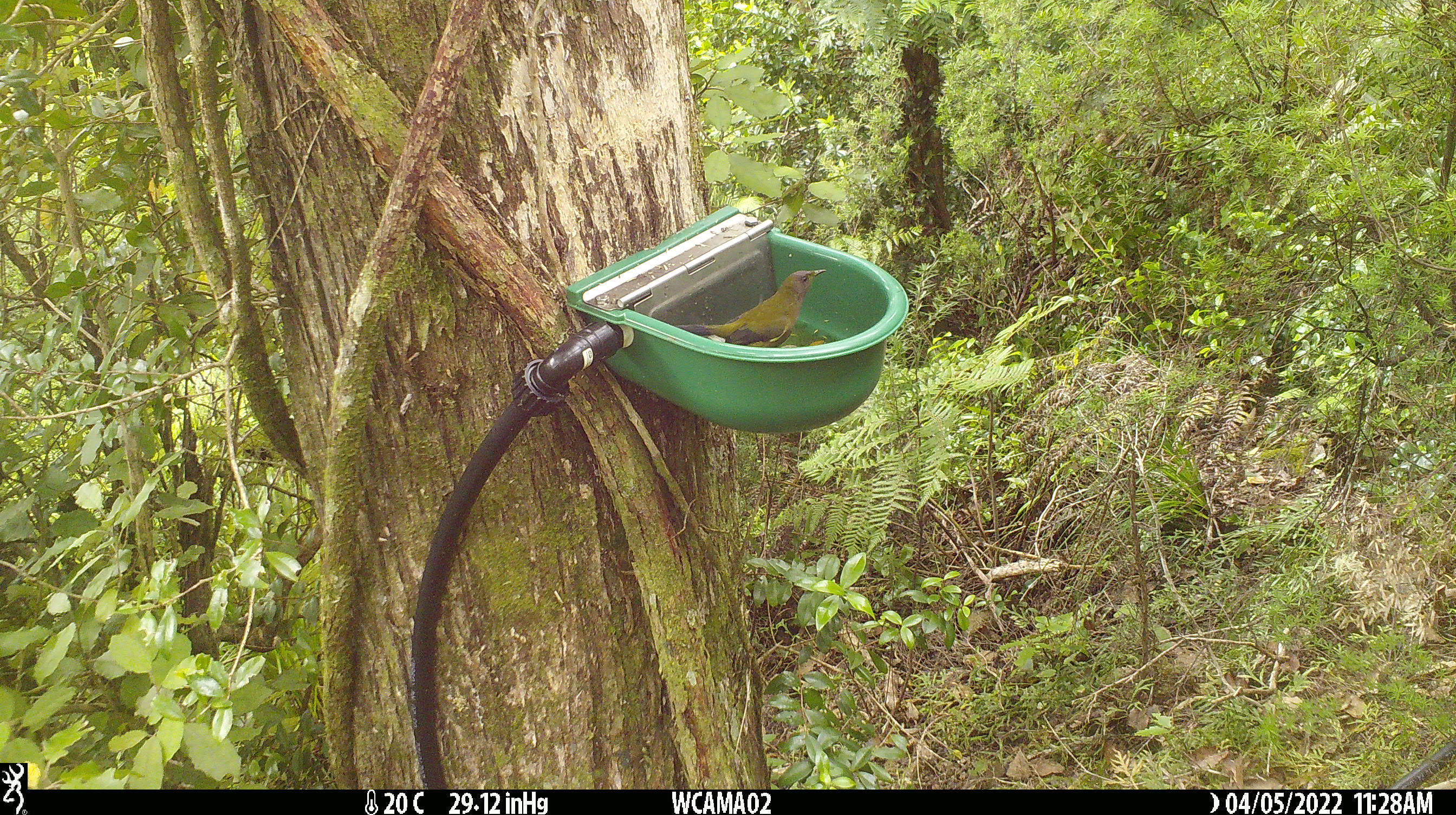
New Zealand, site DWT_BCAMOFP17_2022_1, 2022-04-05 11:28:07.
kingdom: Animalia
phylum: Chordata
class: Aves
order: Passeriformes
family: Meliphagidae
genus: Anthornis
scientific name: Anthornis melanura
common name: new zealand bellbird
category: bellbird